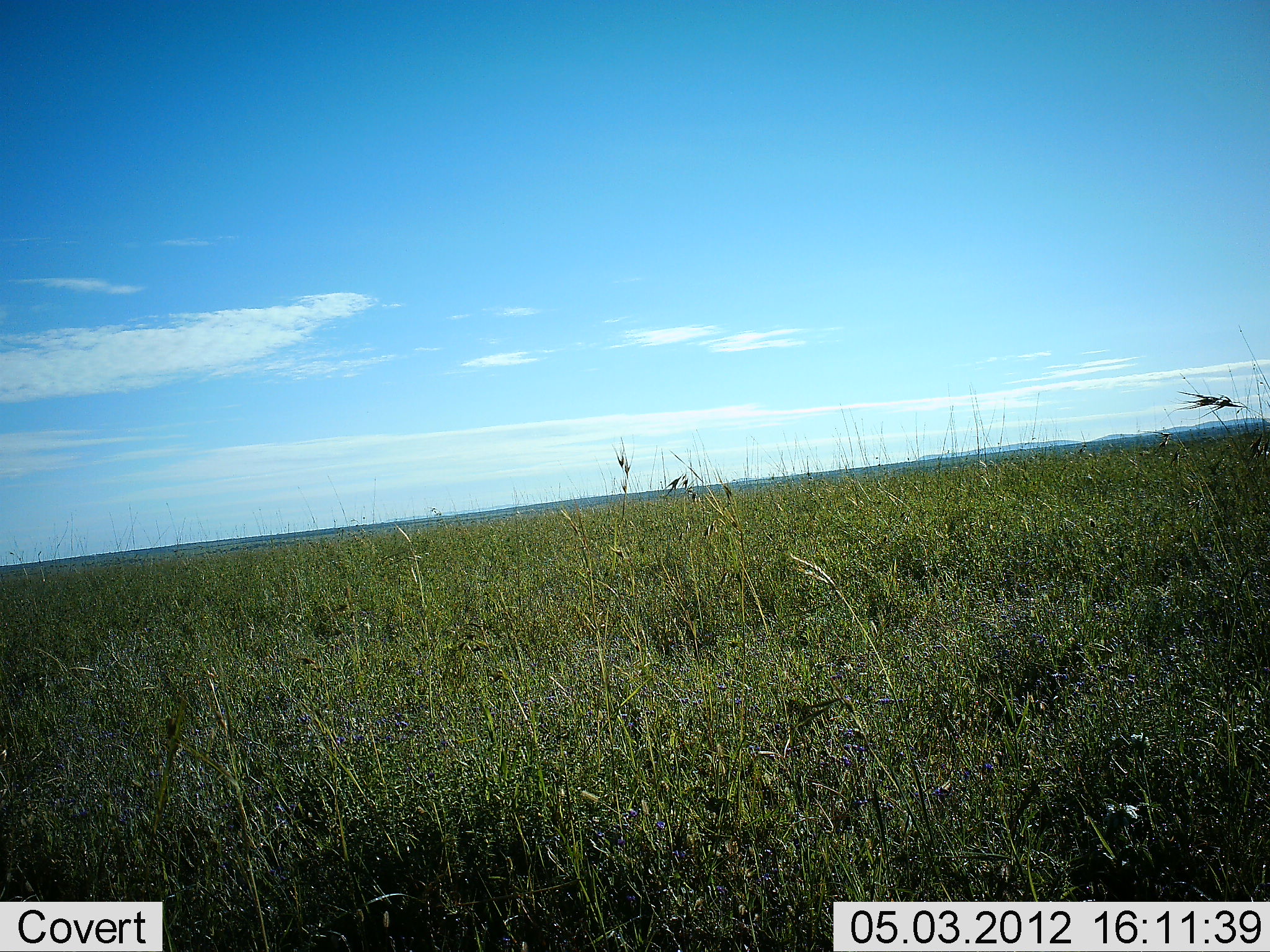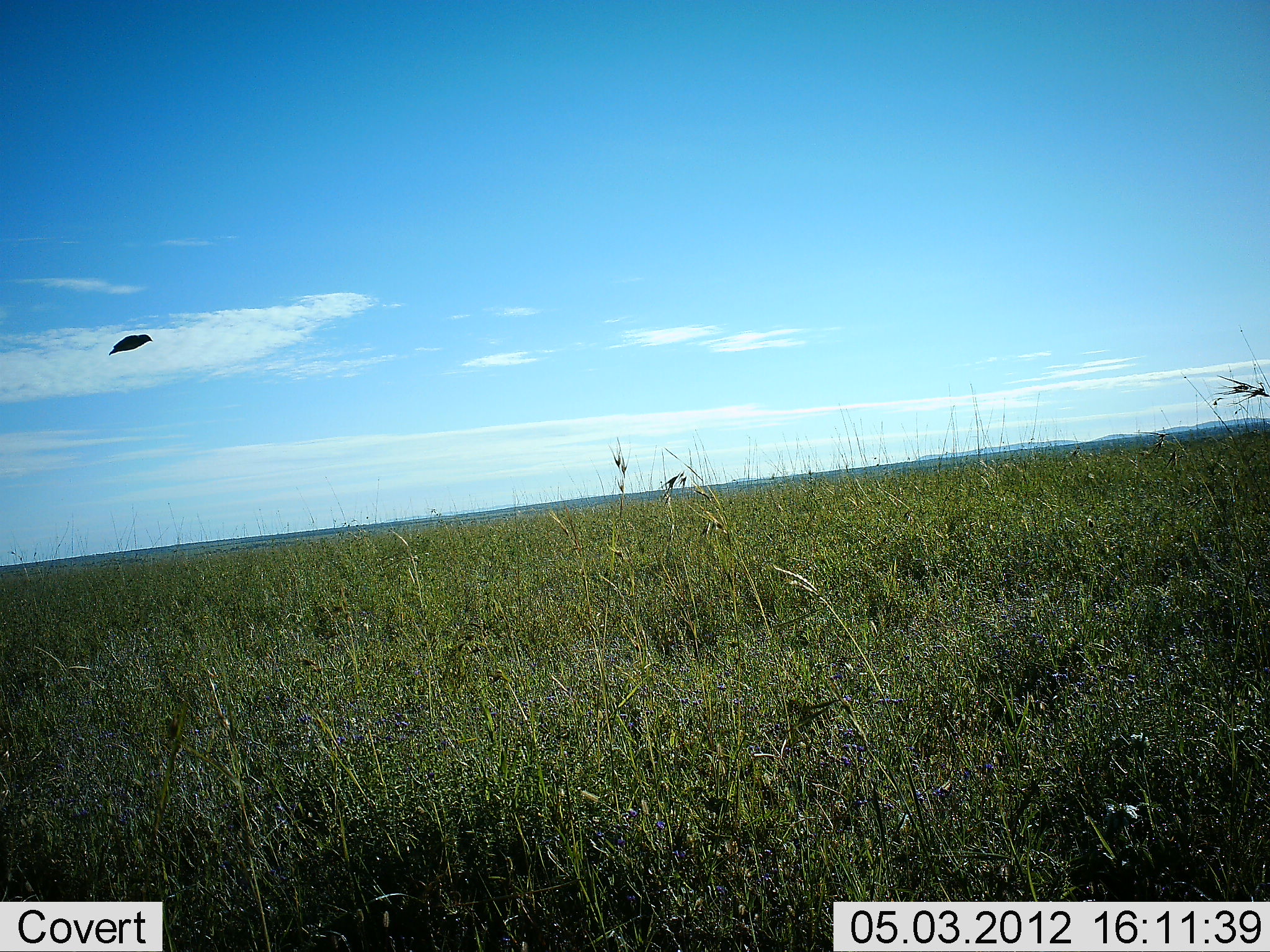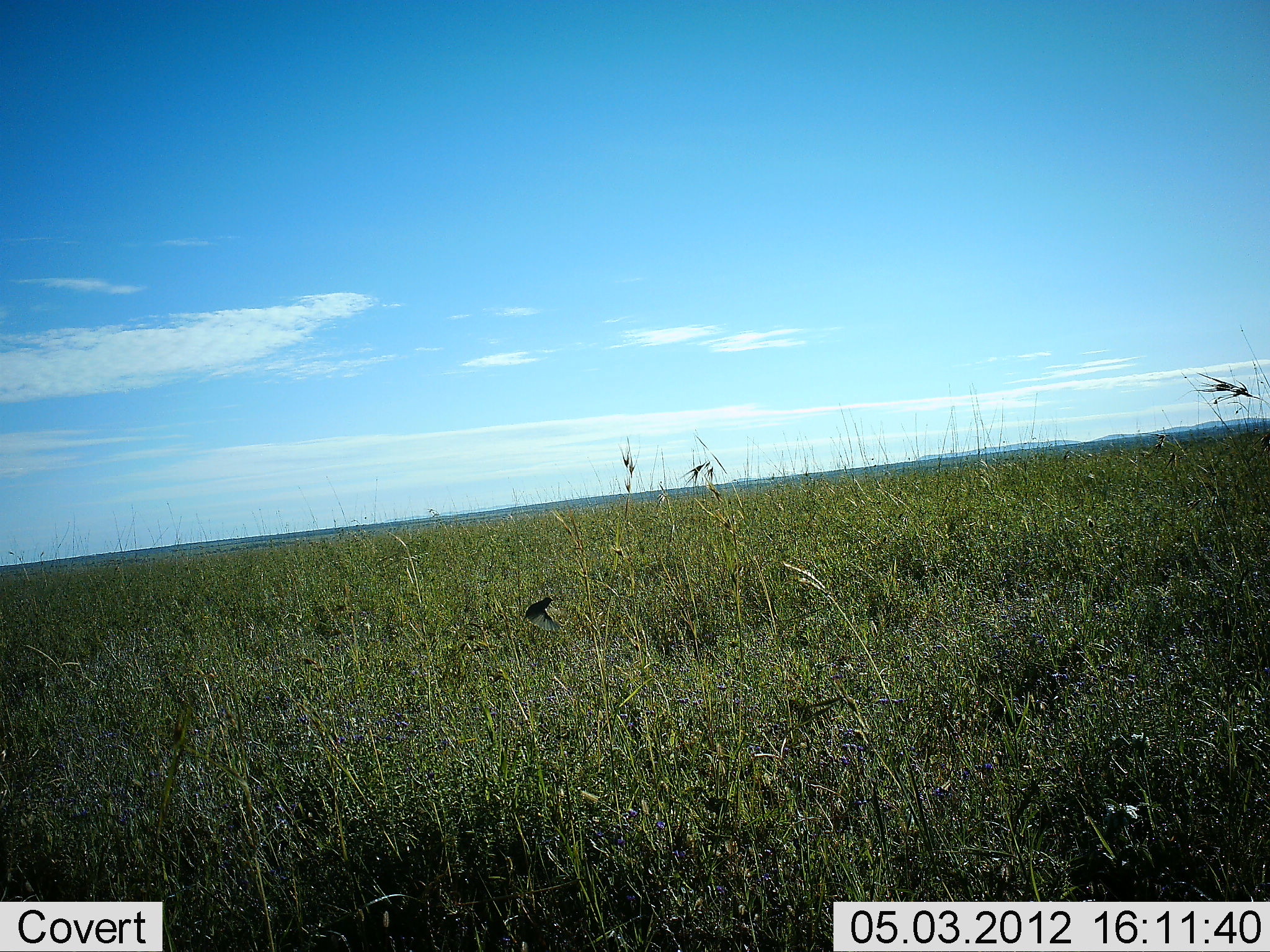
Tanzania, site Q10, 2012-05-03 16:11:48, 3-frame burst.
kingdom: Animalia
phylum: Chordata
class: Aves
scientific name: Aves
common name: bird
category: otherbird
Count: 1.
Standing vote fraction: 0%.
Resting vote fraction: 0%.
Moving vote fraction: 100%.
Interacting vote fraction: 0%.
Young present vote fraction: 0%.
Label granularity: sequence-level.